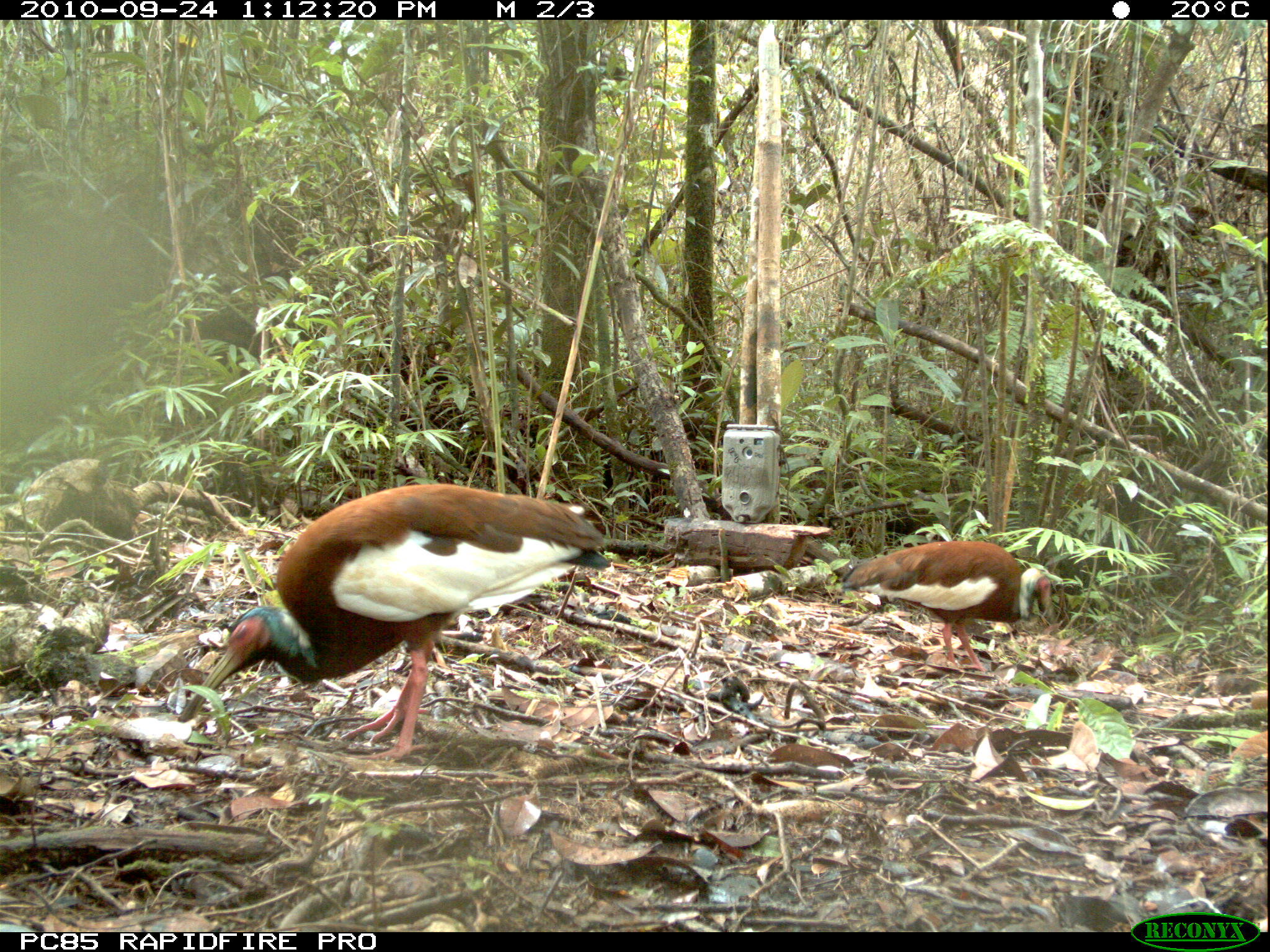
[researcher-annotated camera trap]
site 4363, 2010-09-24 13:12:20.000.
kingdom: Animalia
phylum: Chordata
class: Aves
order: Pelecaniformes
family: Threskiornithidae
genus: Lophotibis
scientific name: Lophotibis cristata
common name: madagascar ibis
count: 1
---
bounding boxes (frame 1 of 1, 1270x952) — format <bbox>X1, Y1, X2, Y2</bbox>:
lophotibis cristata: <bbox>173, 481, 616, 765</bbox>; <bbox>837, 539, 1055, 670</bbox>